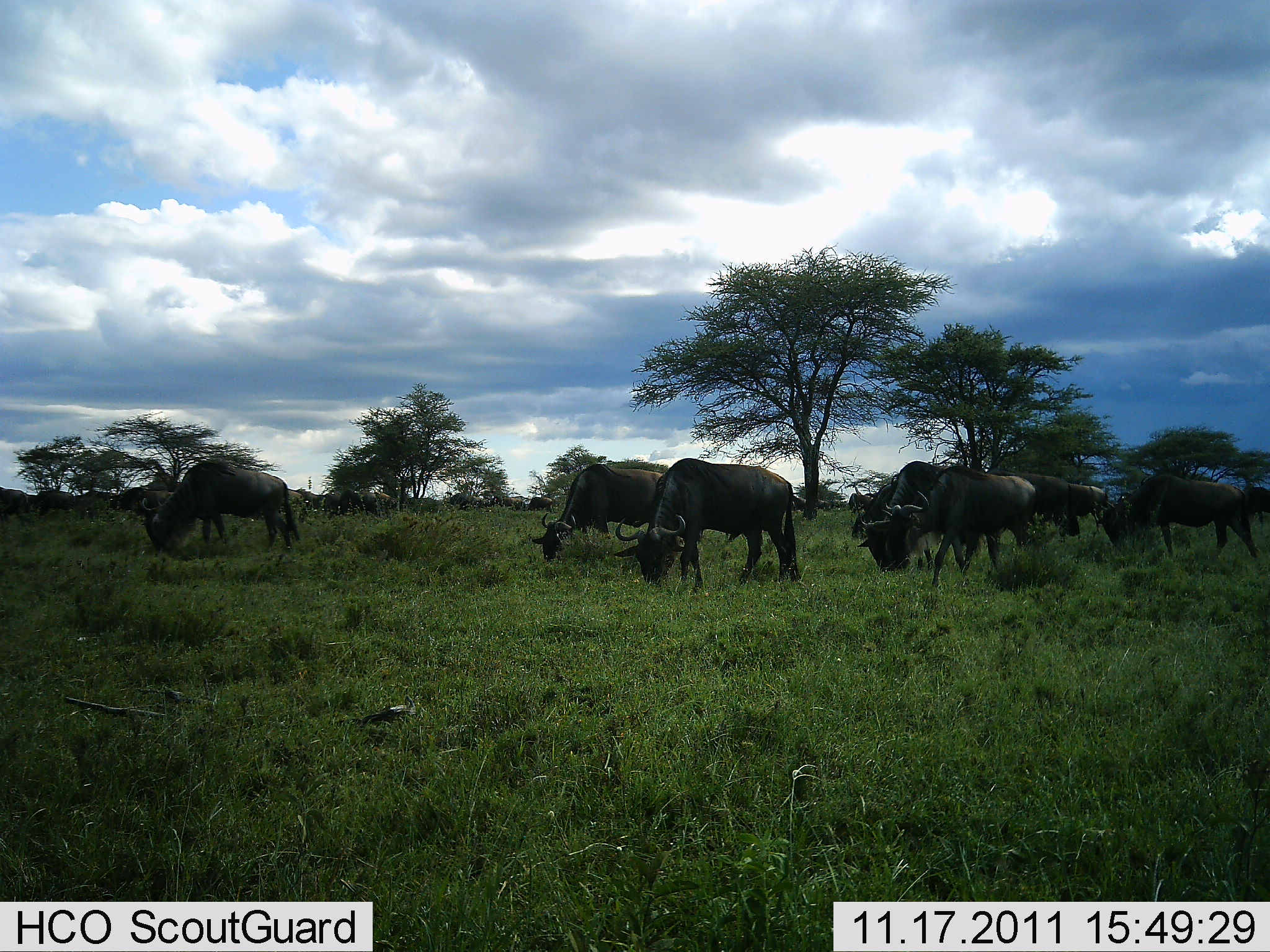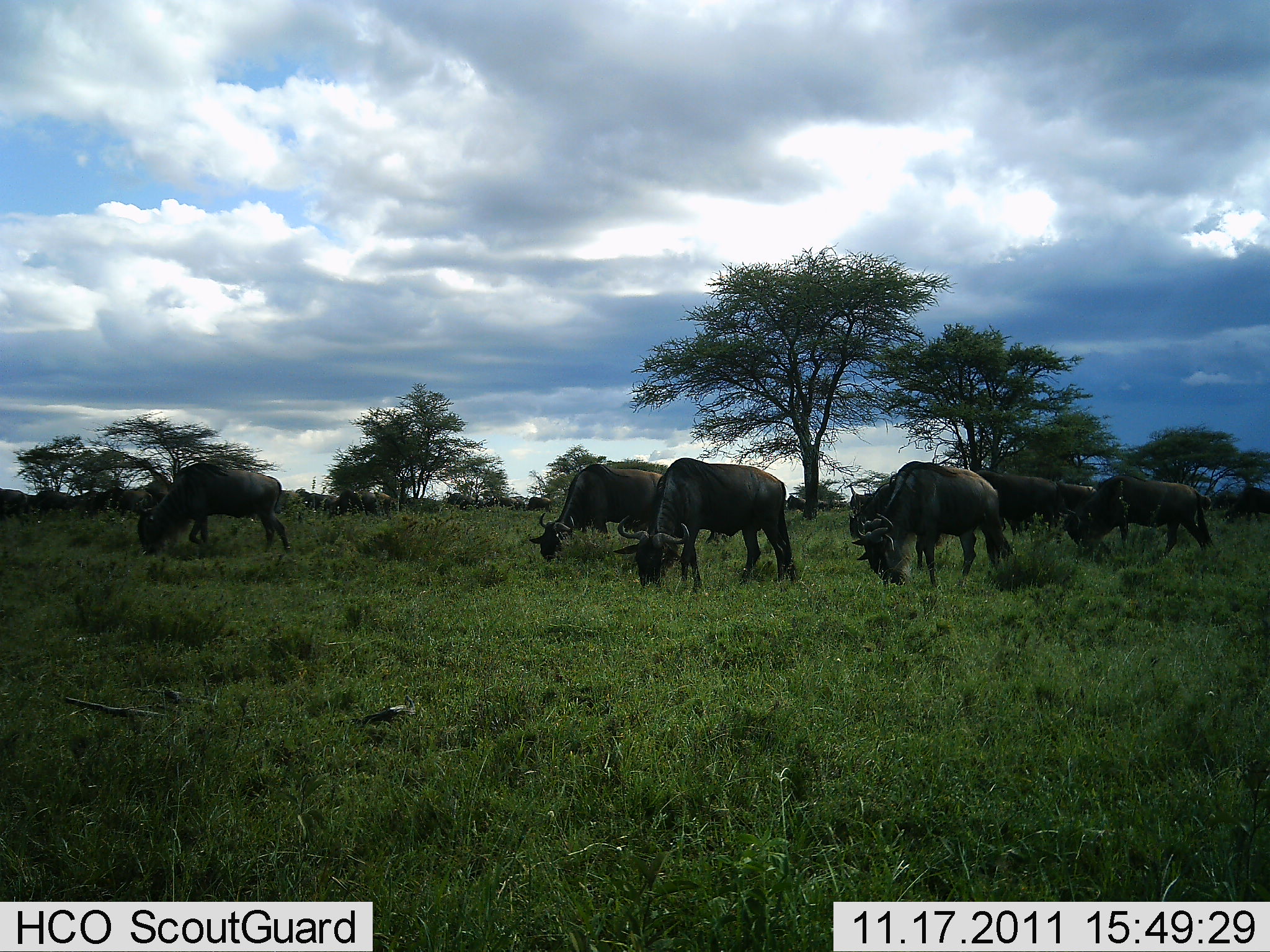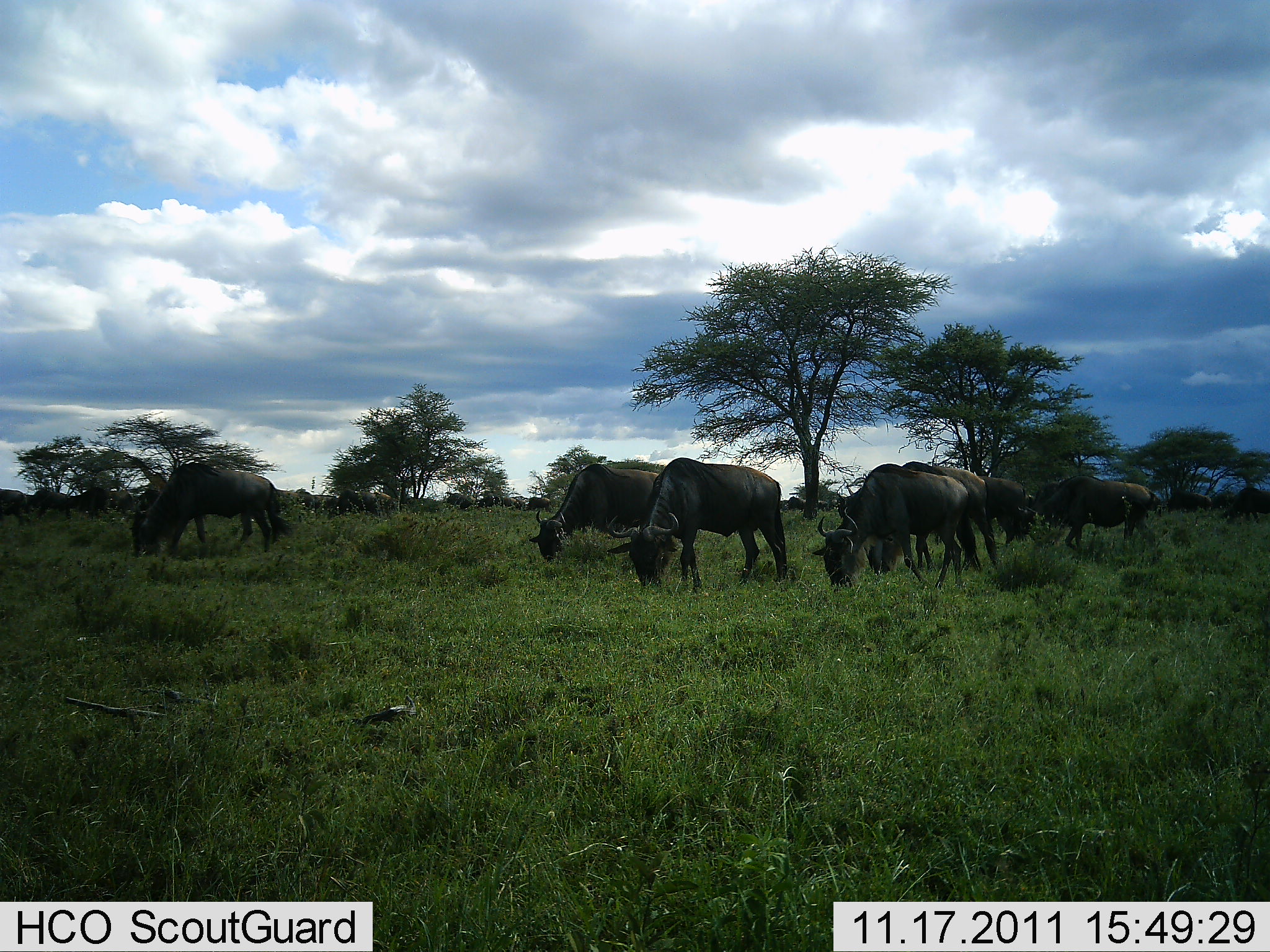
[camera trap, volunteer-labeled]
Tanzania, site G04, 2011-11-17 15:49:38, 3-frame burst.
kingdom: Animalia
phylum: Chordata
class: Mammalia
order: Artiodactyla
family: Bovidae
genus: Connochaetes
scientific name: Connochaetes taurinus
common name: blue wildebeest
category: wildebeest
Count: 8.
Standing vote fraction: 33%.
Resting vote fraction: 0%.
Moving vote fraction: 17%.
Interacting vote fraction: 0%.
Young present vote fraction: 0%.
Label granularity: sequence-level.